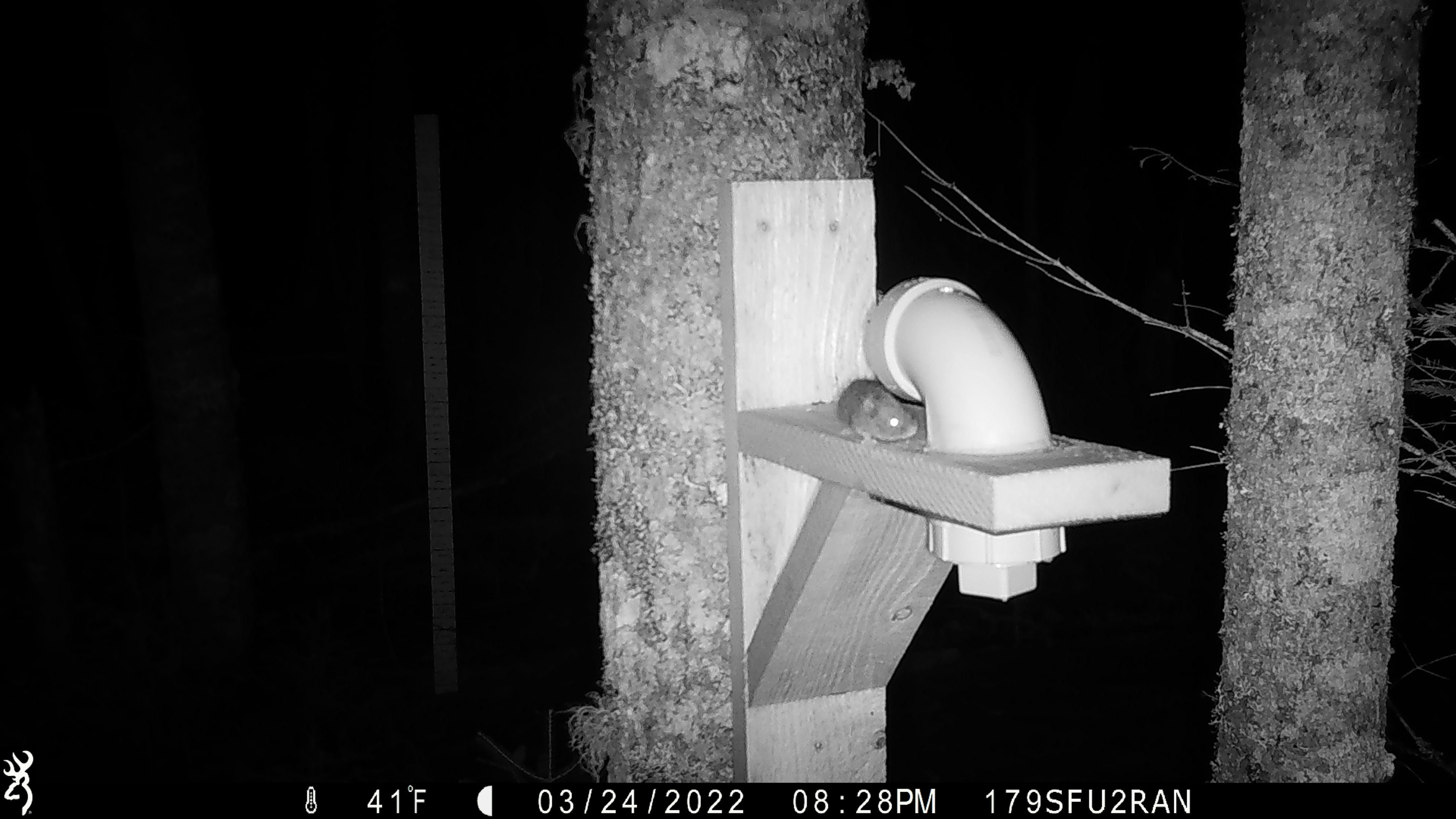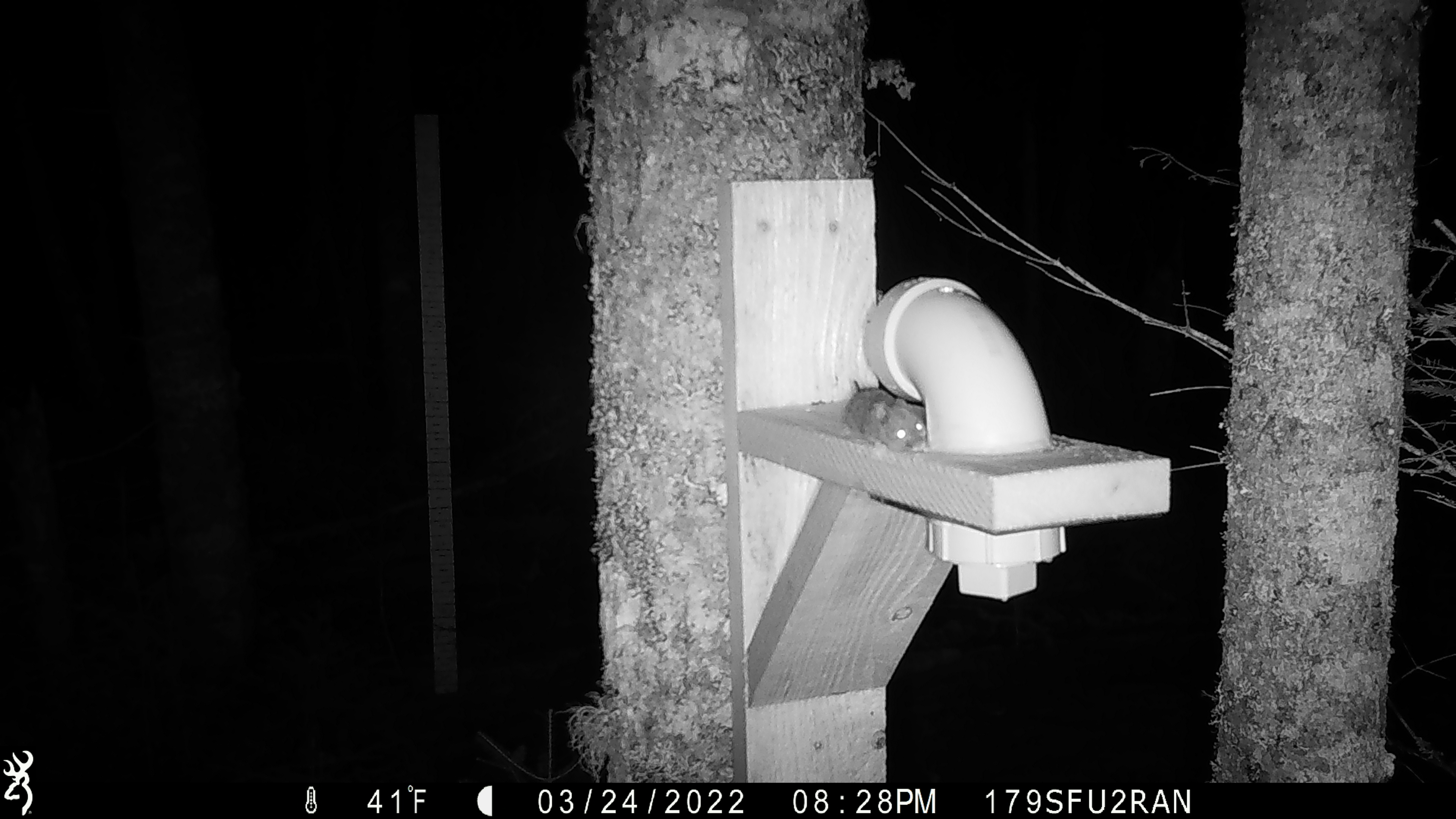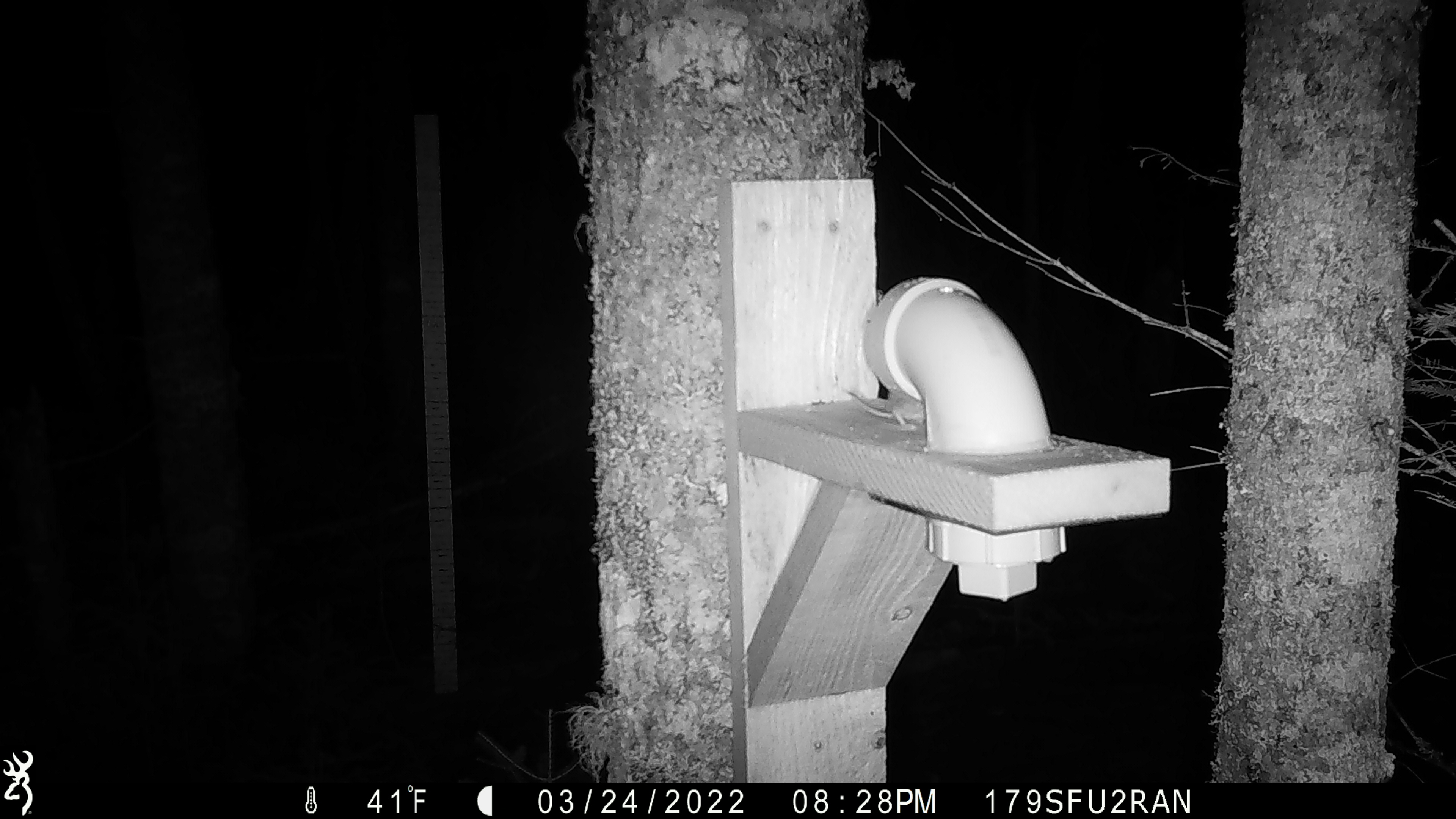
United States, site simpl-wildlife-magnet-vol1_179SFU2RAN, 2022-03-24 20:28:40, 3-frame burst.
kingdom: Animalia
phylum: Chordata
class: Mammalia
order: Rodentia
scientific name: Rodentia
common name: mouse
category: mouse sp.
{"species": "mouse sp. (mouse) (Rodentia)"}